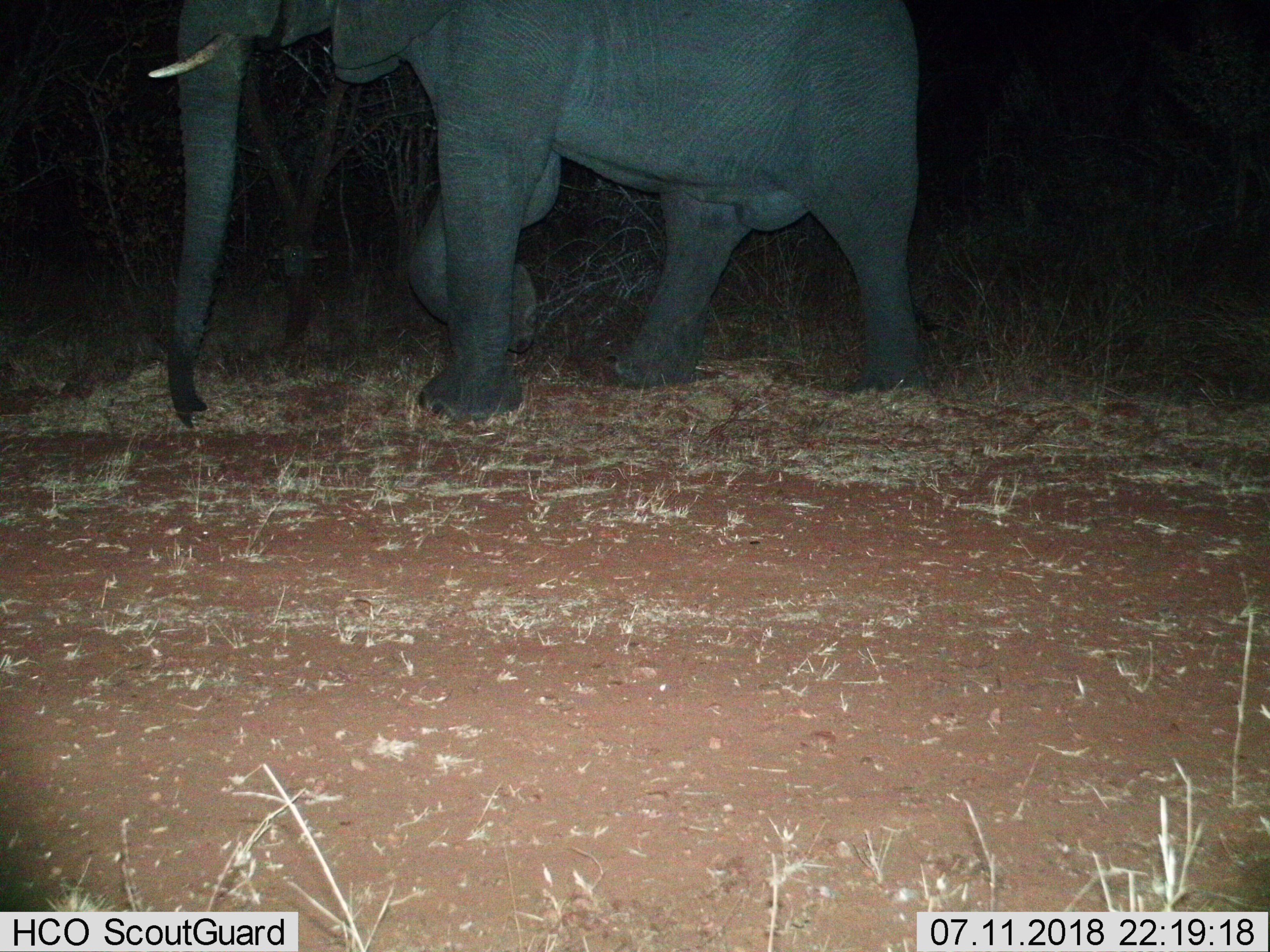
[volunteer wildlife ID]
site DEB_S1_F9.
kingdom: Animalia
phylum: Chordata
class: Mammalia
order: Proboscidea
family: Elephantidae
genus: Loxodonta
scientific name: Loxodonta africana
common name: african bush elephant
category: elephant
Elephant (african bush elephant) (Loxodonta africana), count 1. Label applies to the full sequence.